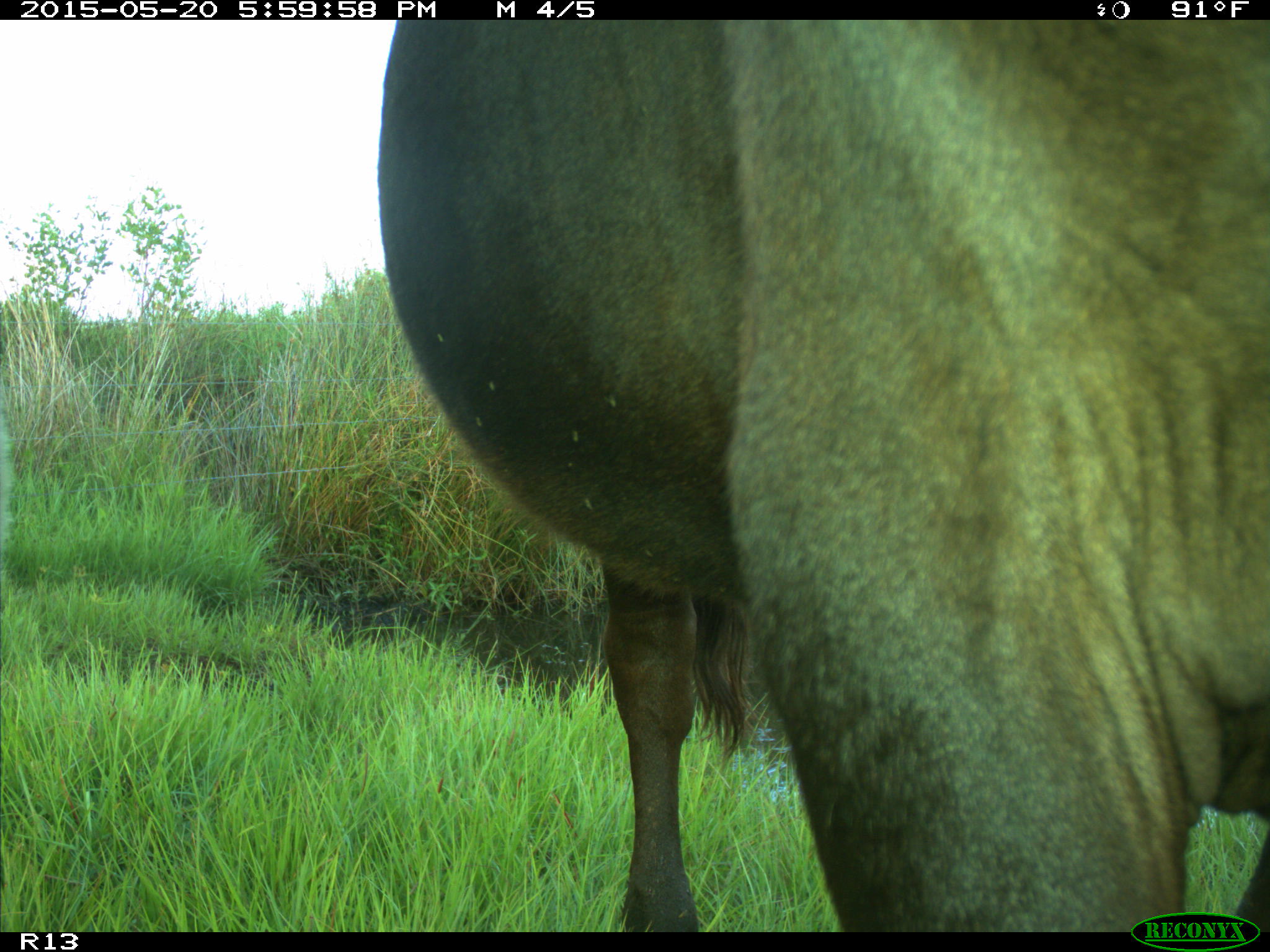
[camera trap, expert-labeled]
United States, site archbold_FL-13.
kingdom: Animalia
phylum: Chordata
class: Mammalia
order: Artiodactyla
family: Bovidae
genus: Bos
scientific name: Bos taurus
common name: domestic cow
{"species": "Bos taurus (domestic cow)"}